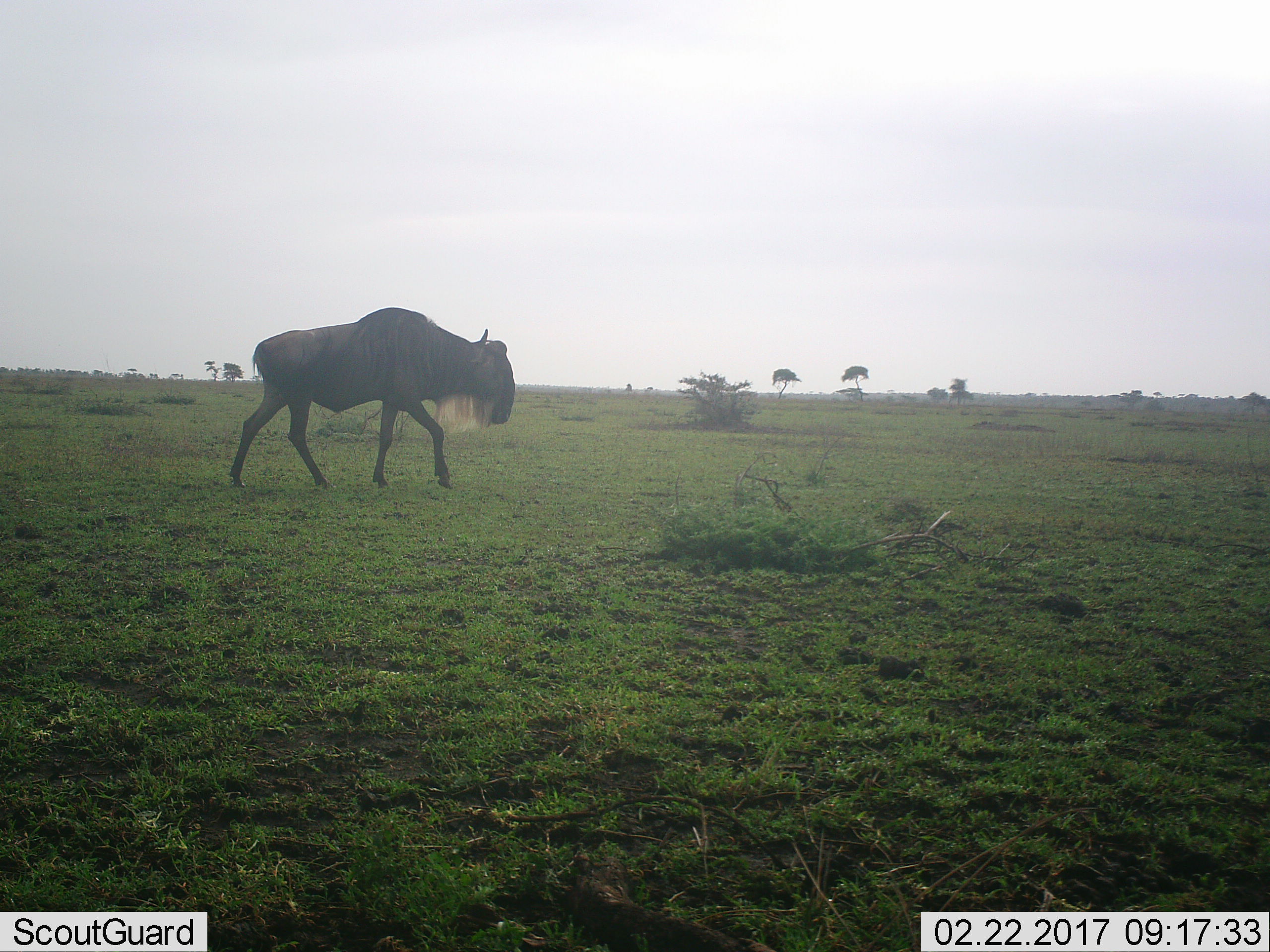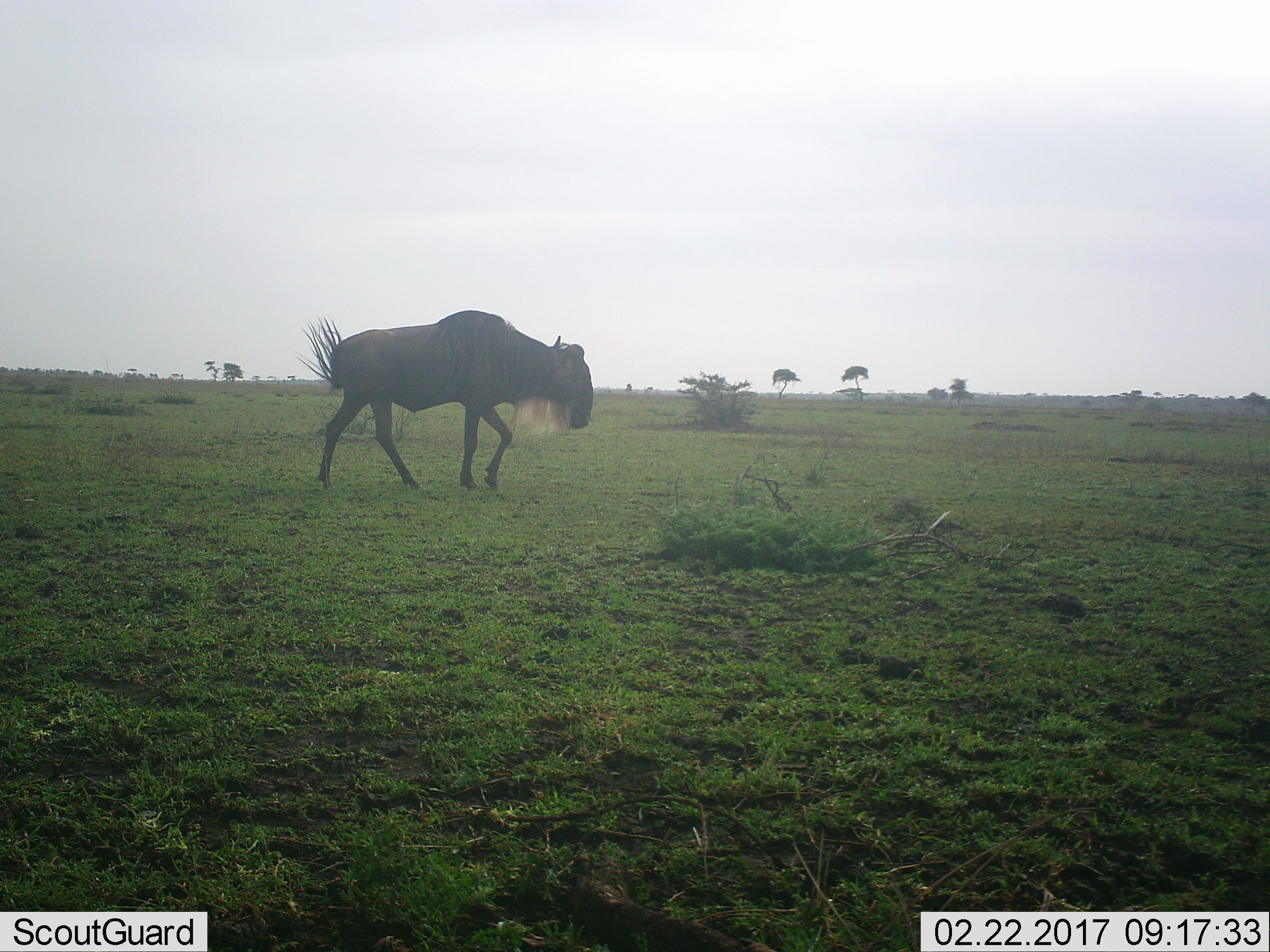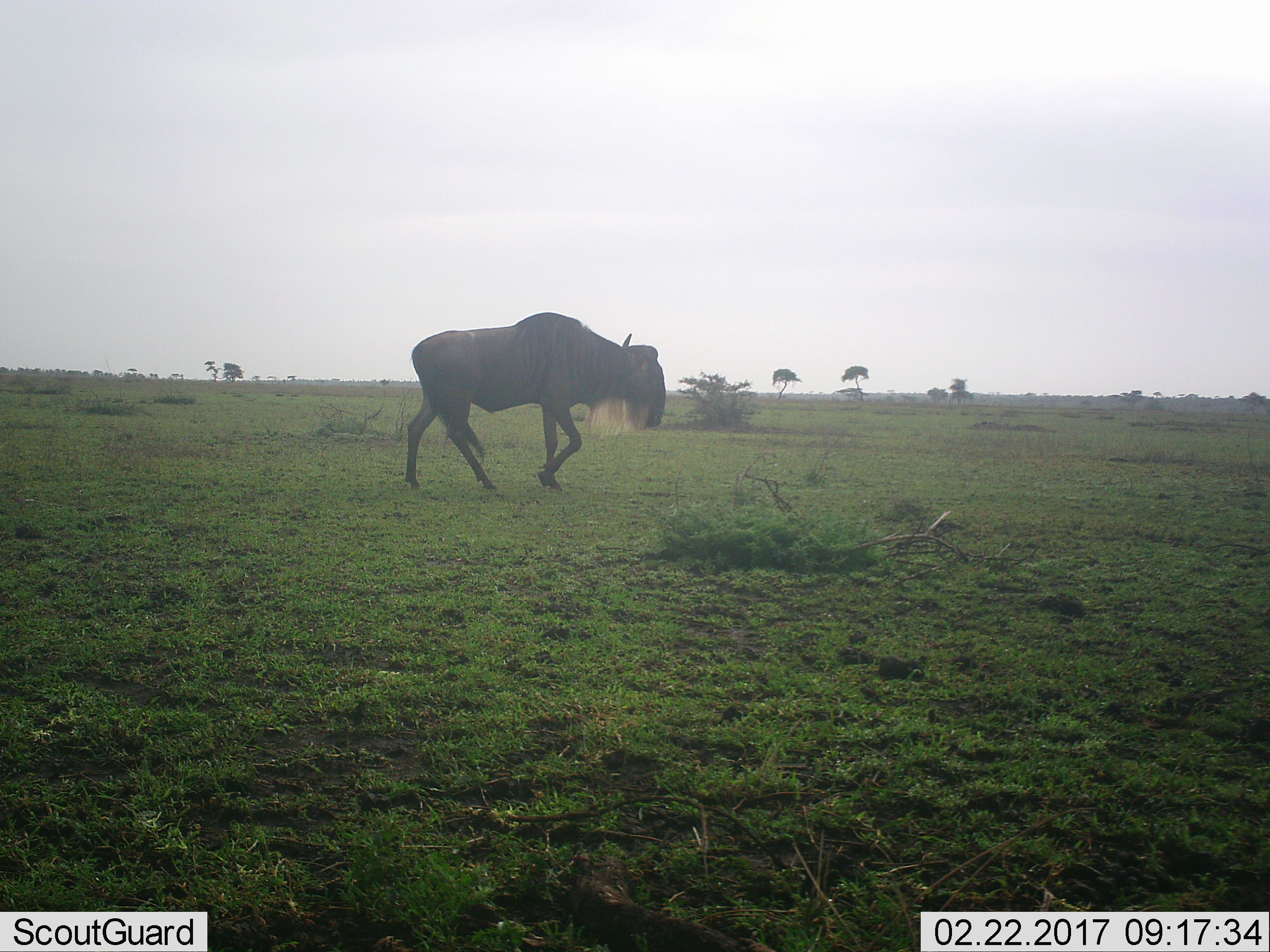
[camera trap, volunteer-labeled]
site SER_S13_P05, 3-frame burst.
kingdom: Animalia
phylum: Chordata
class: Mammalia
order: Artiodactyla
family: Bovidae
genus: Connochaetes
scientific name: Connochaetes taurinus taurinus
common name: blue wildebeest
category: wildebeestblue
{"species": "wildebeestblue (blue wildebeest) (Connochaetes taurinus taurinus)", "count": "1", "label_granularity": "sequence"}